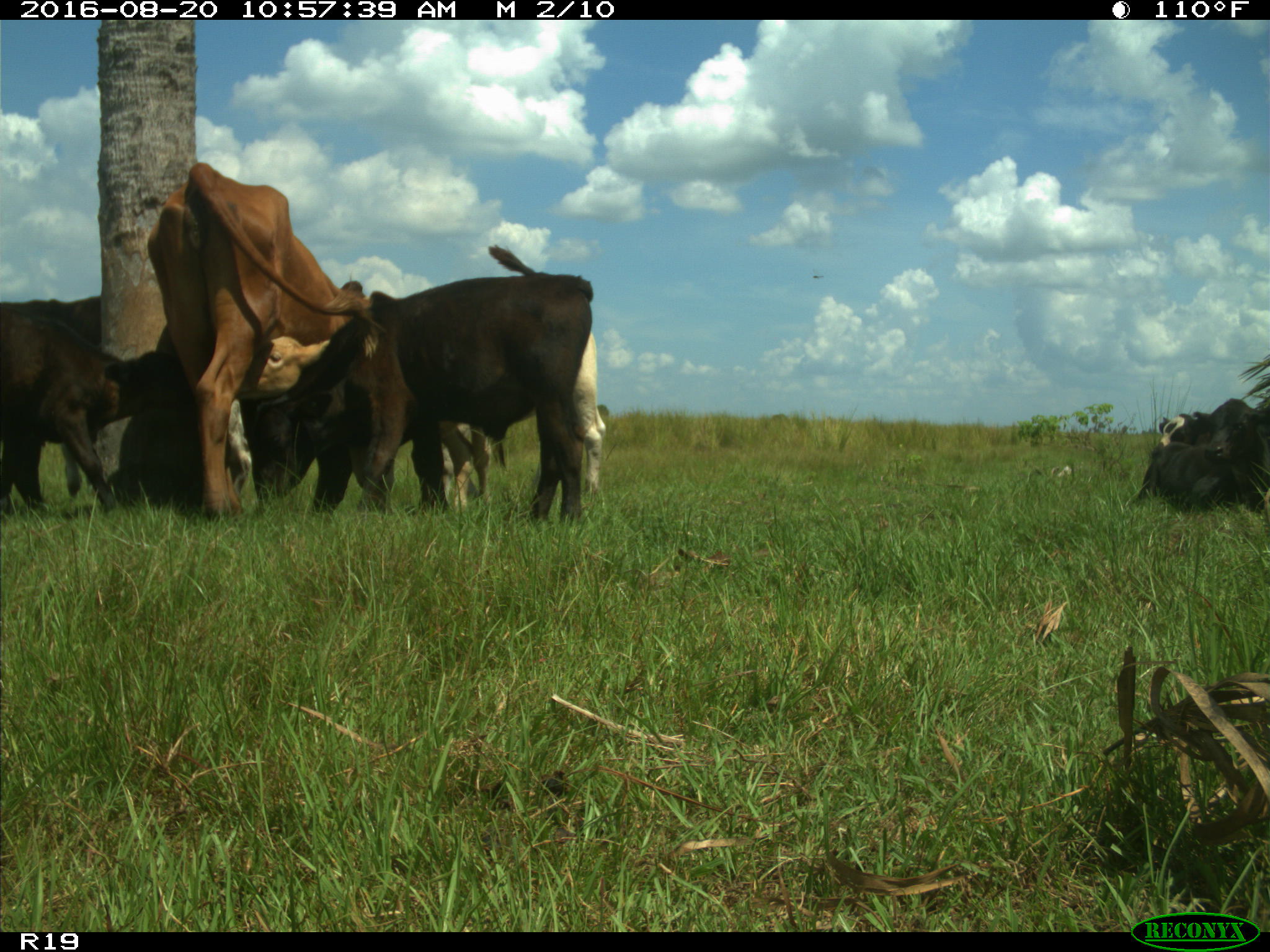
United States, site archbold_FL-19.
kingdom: Animalia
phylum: Chordata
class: Mammalia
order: Artiodactyla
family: Bovidae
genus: Bos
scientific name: Bos taurus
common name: domestic cow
Bos taurus (domestic cow).